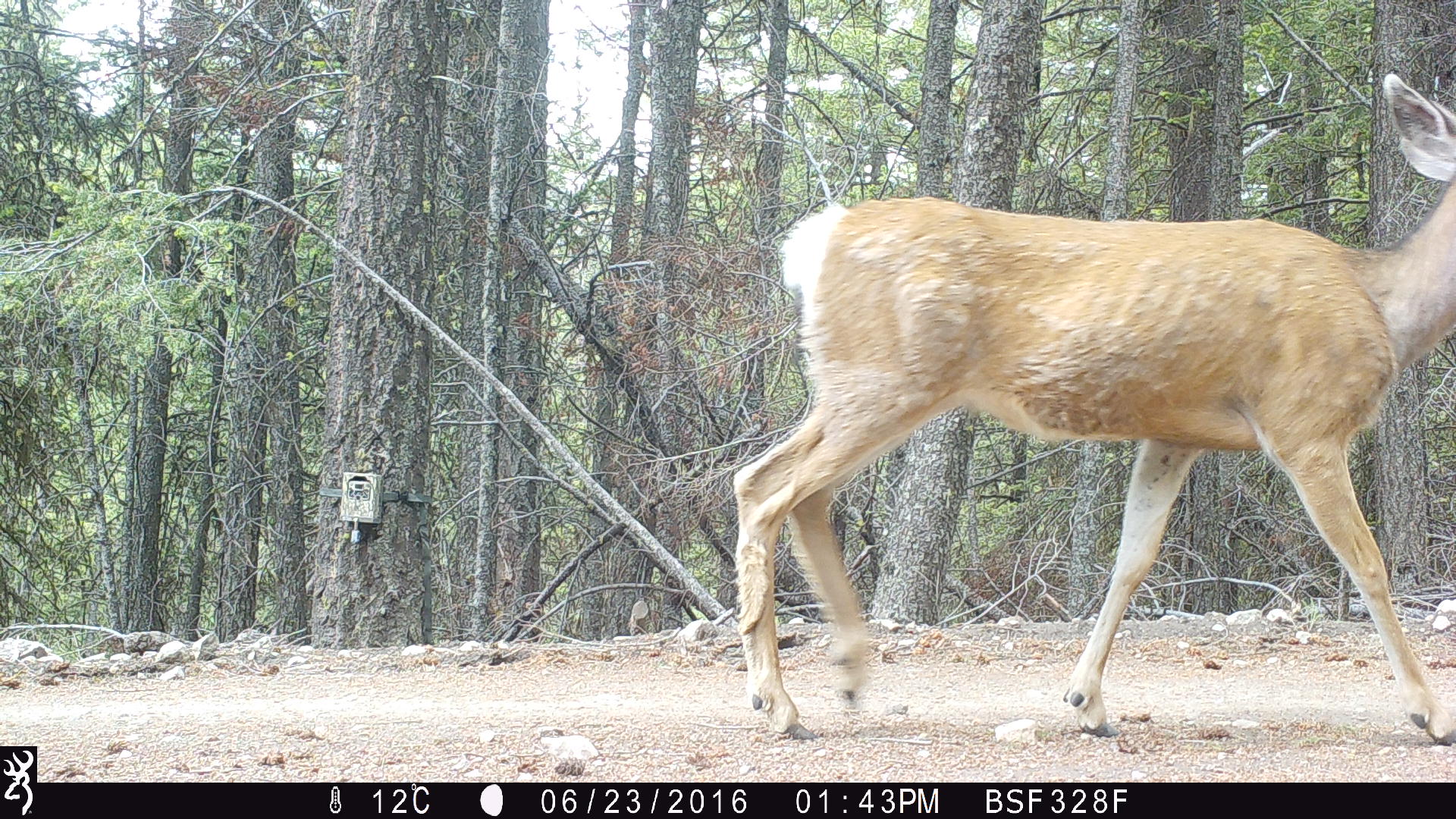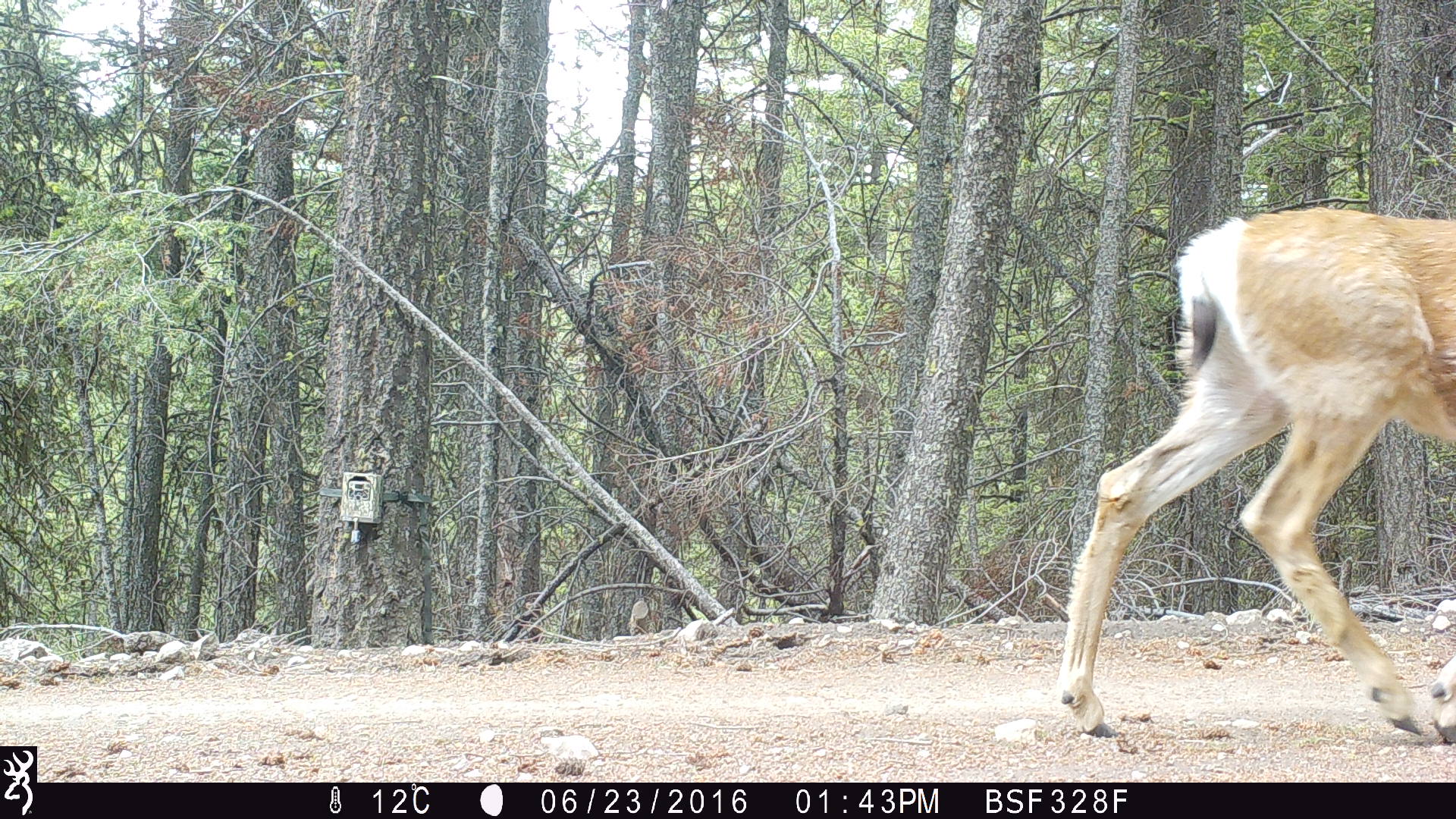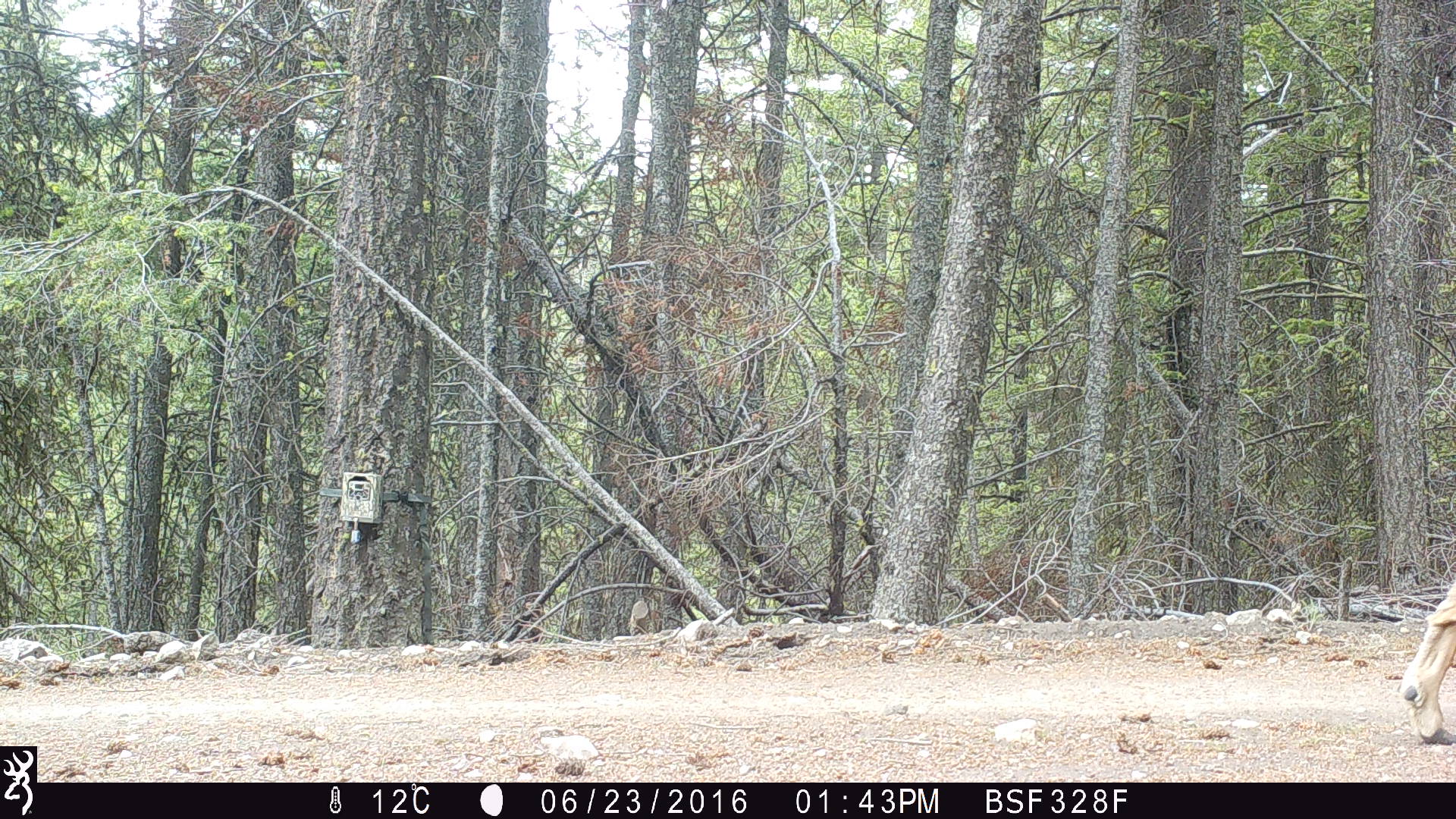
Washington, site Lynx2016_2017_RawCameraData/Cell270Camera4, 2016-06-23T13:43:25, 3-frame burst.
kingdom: Animalia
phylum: Chordata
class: Mammalia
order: Artiodactyla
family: Cervidae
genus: Odocoileus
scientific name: Odocoileus hemionus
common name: mule deer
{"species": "Odocoileus hemionus (mule deer)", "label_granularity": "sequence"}